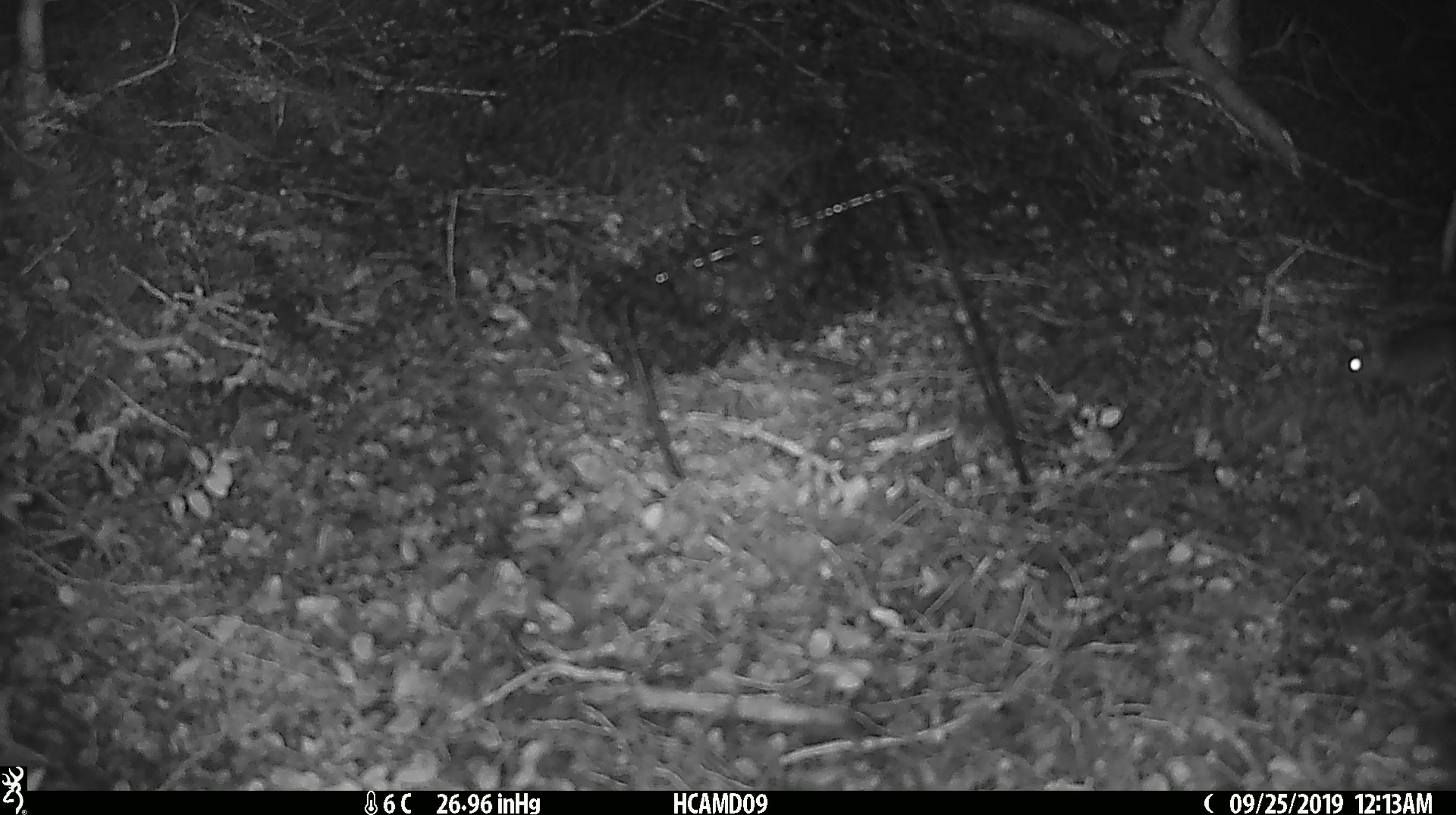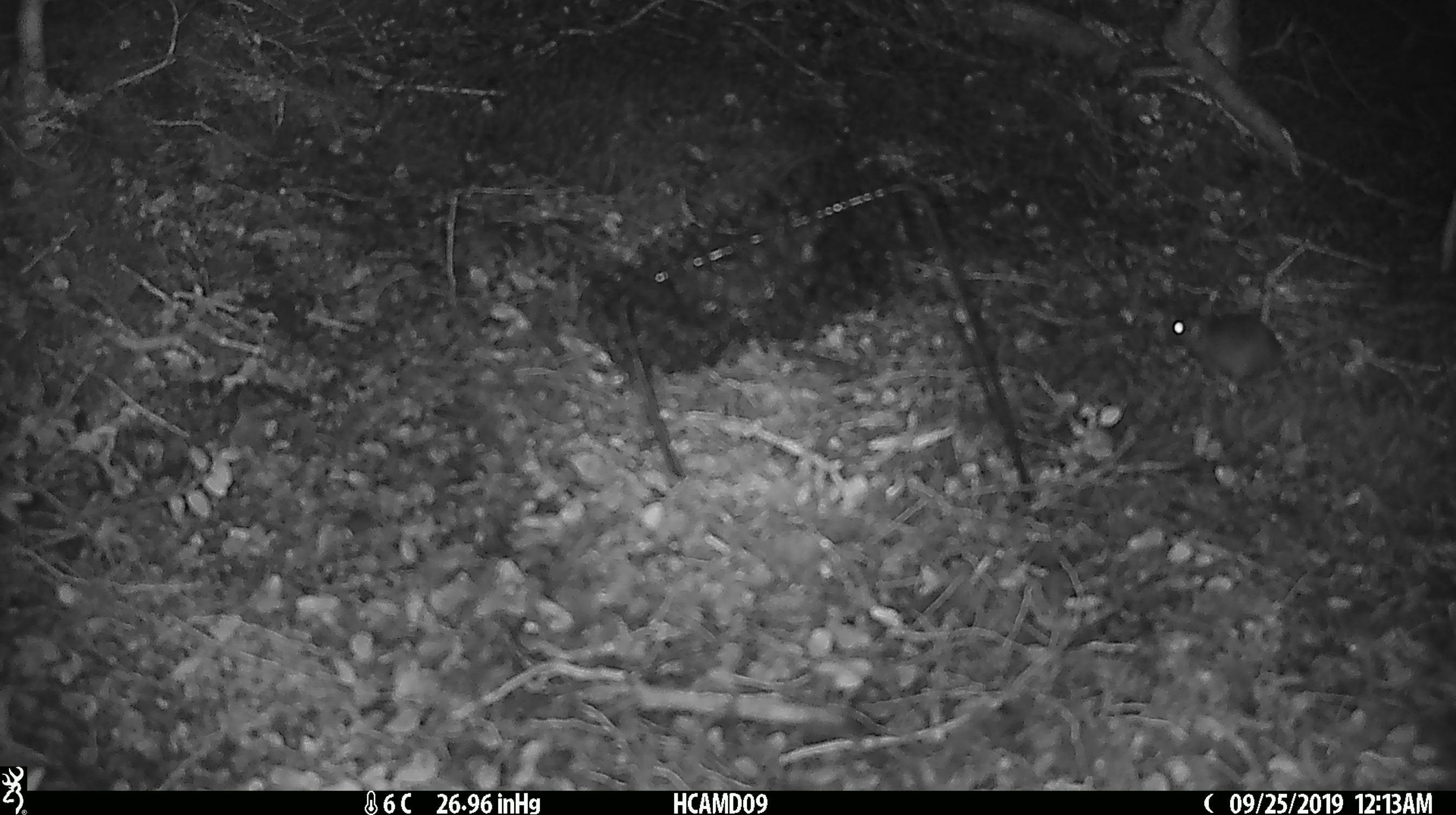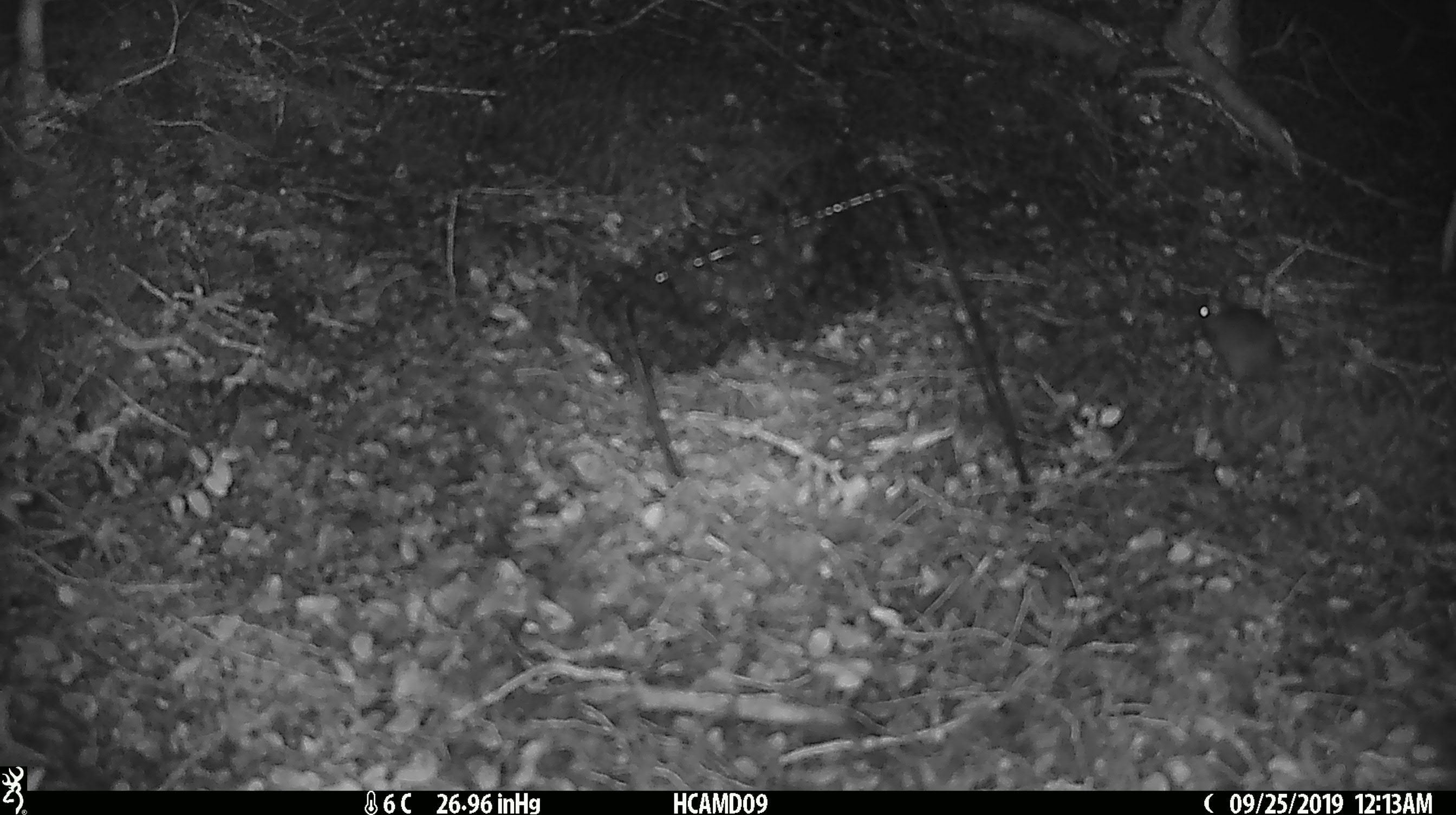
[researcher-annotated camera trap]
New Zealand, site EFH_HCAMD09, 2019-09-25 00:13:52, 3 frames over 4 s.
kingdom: Animalia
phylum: Chordata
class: Mammalia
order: Rodentia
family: Muridae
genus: Mus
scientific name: Mus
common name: mouse